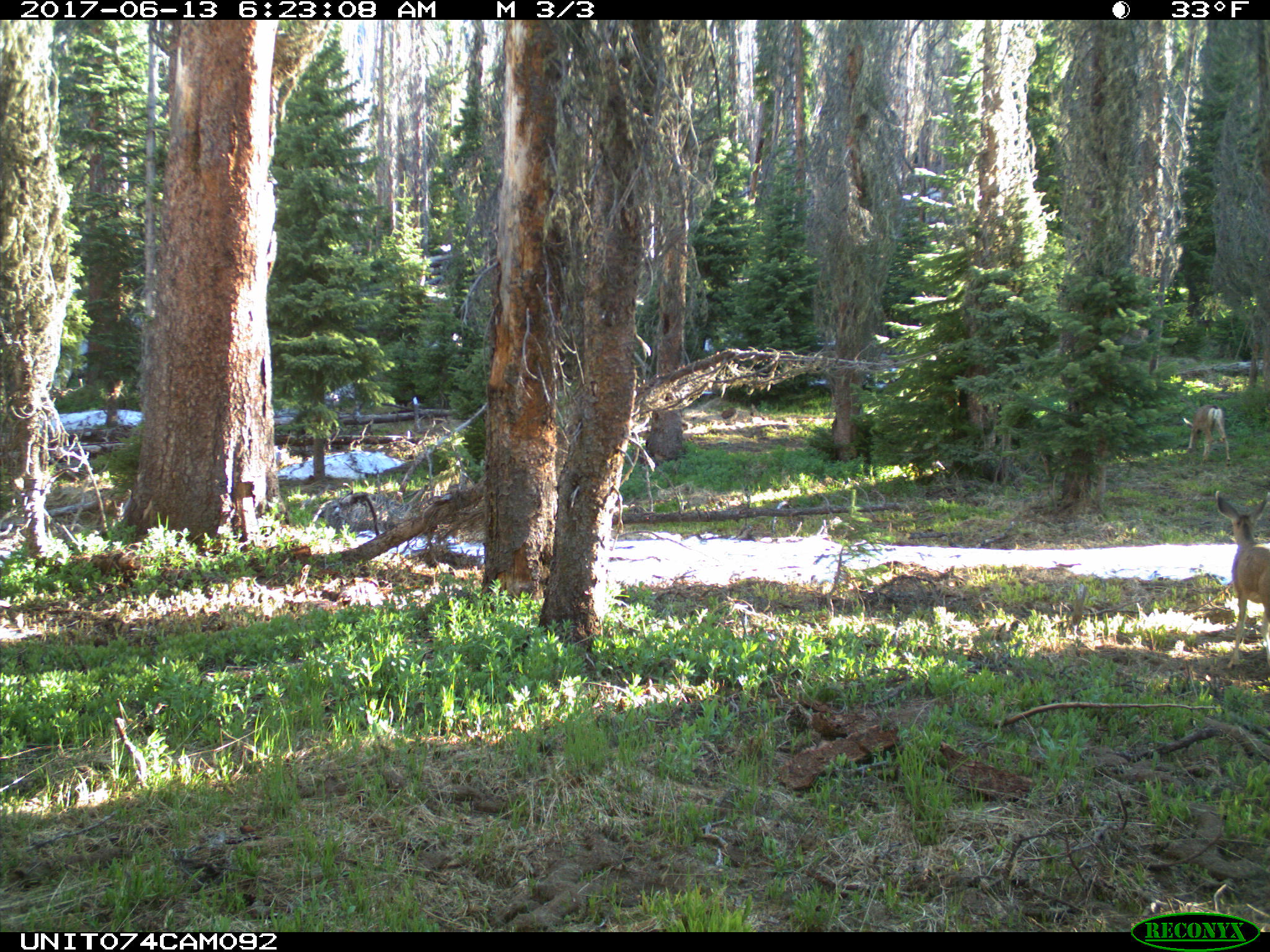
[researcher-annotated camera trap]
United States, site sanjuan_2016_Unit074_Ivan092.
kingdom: Animalia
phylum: Chordata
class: Mammalia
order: Artiodactyla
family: Cervidae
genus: Odocoileus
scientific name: Odocoileus hemionus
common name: mule deer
Odocoileus hemionus (mule deer).